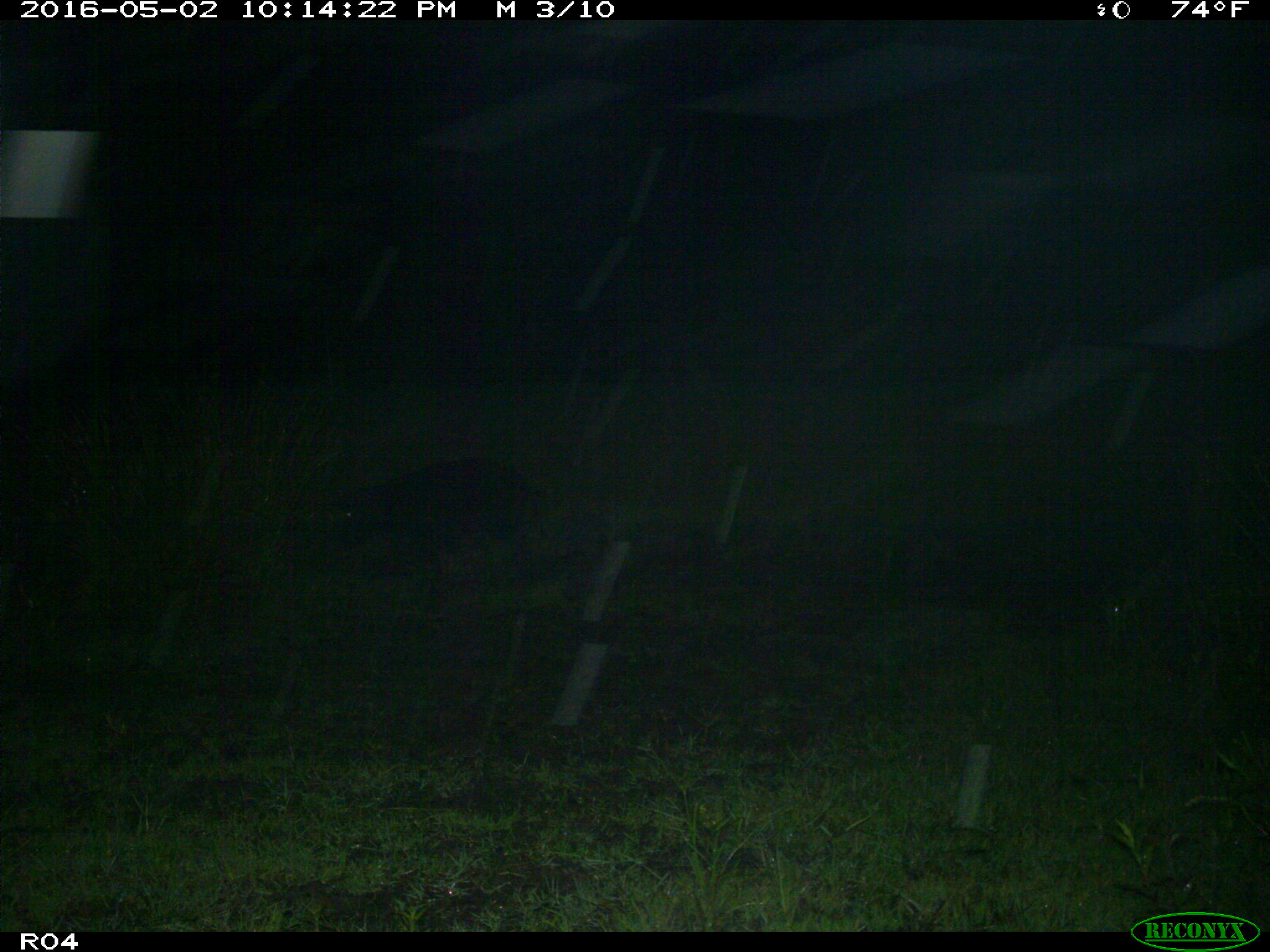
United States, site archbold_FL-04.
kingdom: Animalia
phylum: Chordata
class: Mammalia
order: Artiodactyla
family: Suidae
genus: Sus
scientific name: Sus scrofa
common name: wild boar